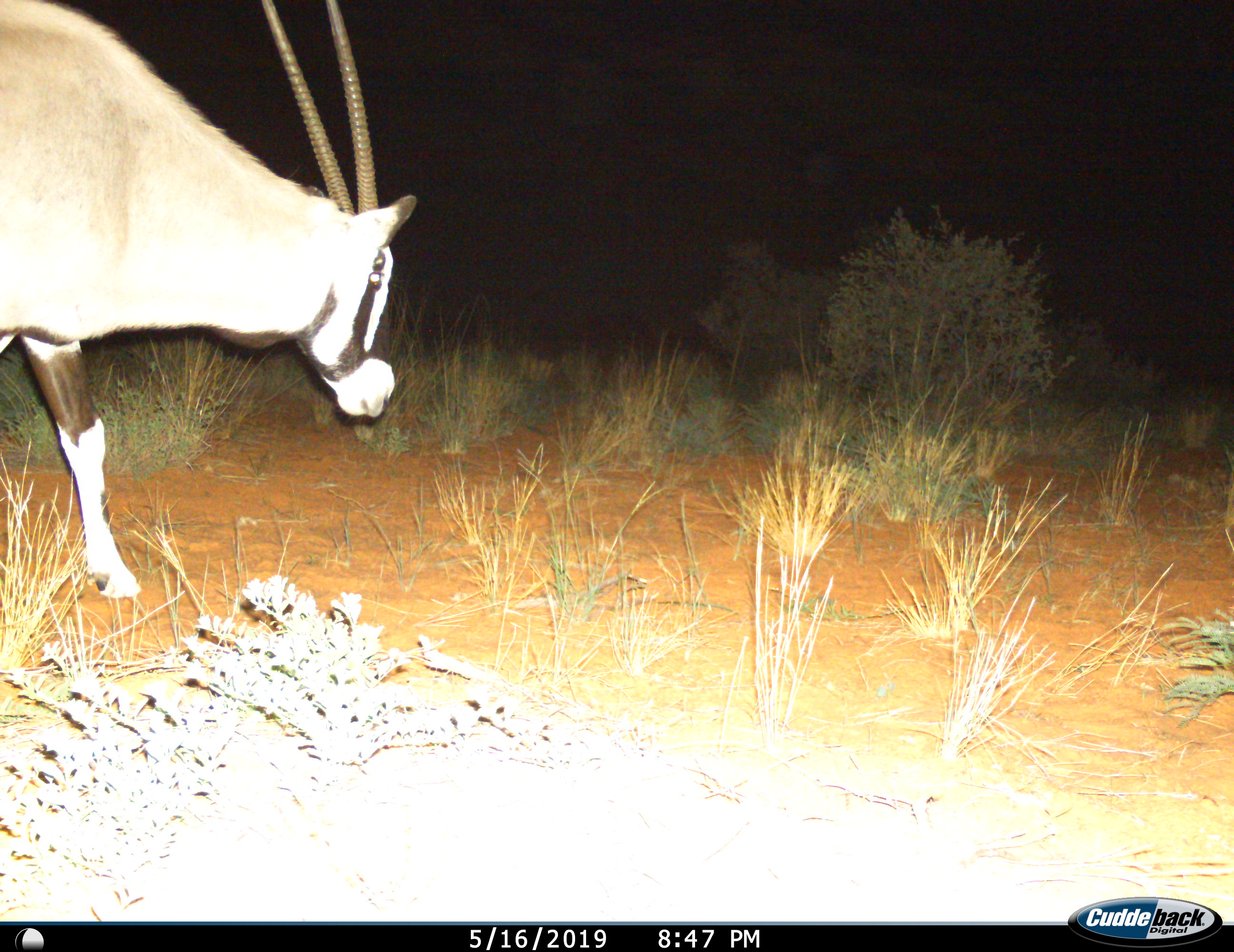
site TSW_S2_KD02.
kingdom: Animalia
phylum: Chordata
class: Mammalia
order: Artiodactyla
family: Bovidae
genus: Oryx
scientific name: Oryx gazella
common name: gemsbok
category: oryx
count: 1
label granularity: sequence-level